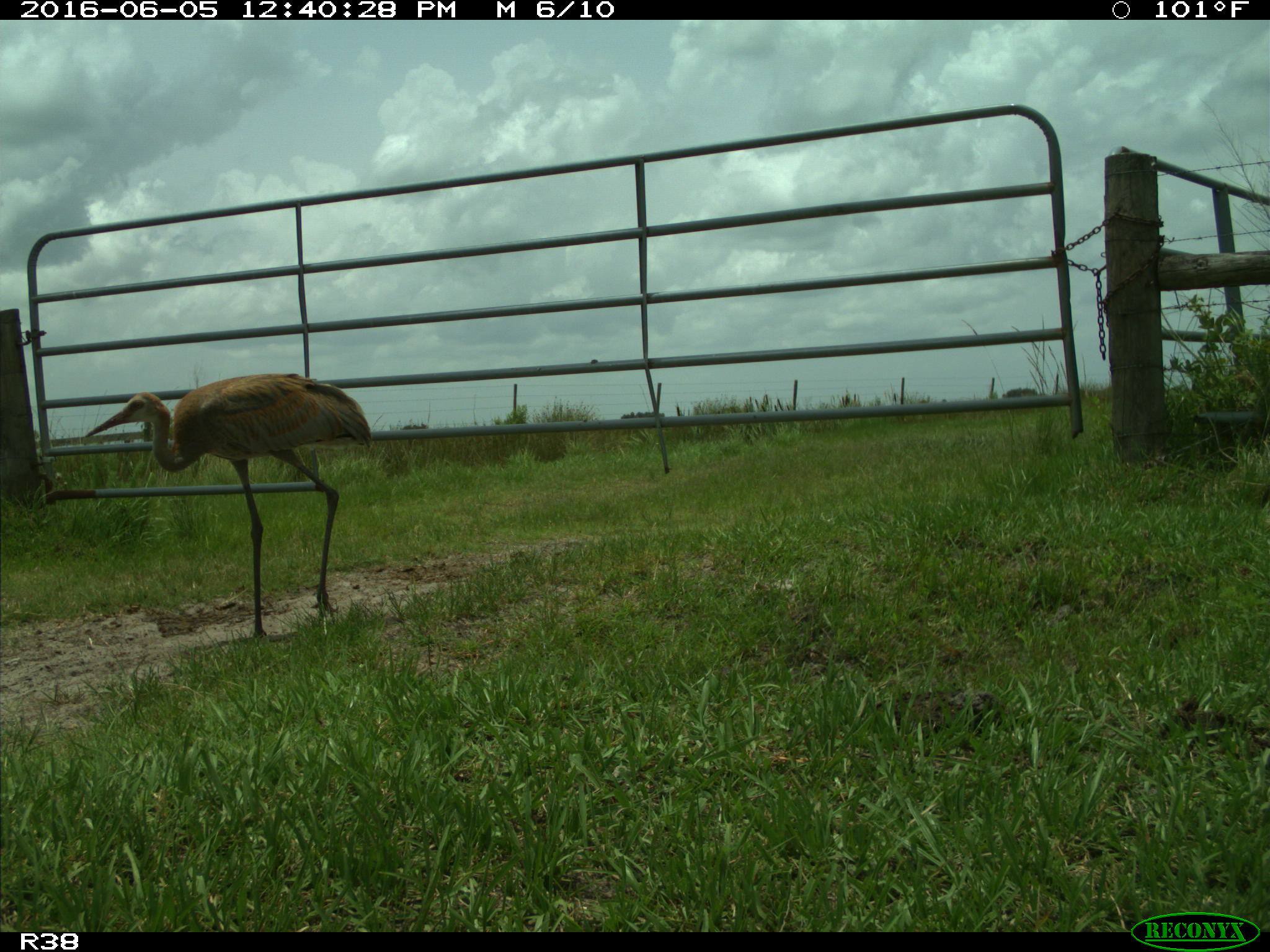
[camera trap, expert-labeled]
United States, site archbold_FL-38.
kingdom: Animalia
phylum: Chordata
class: Aves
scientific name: Aves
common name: birds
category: unidentified bird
Unidentified bird (birds) (Aves).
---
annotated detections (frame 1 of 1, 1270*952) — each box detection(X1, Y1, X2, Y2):
animal: detection(84, 372, 375, 641)